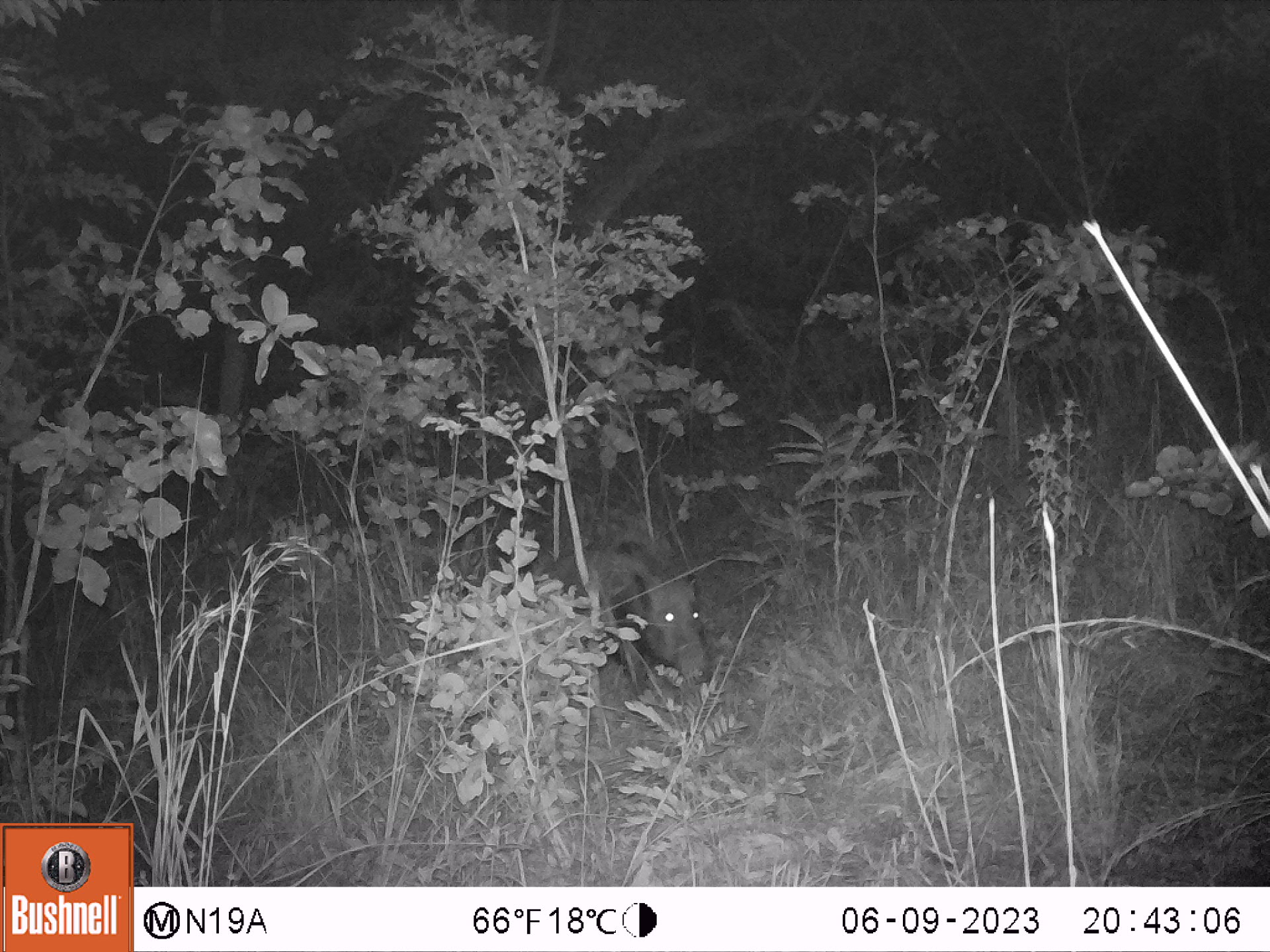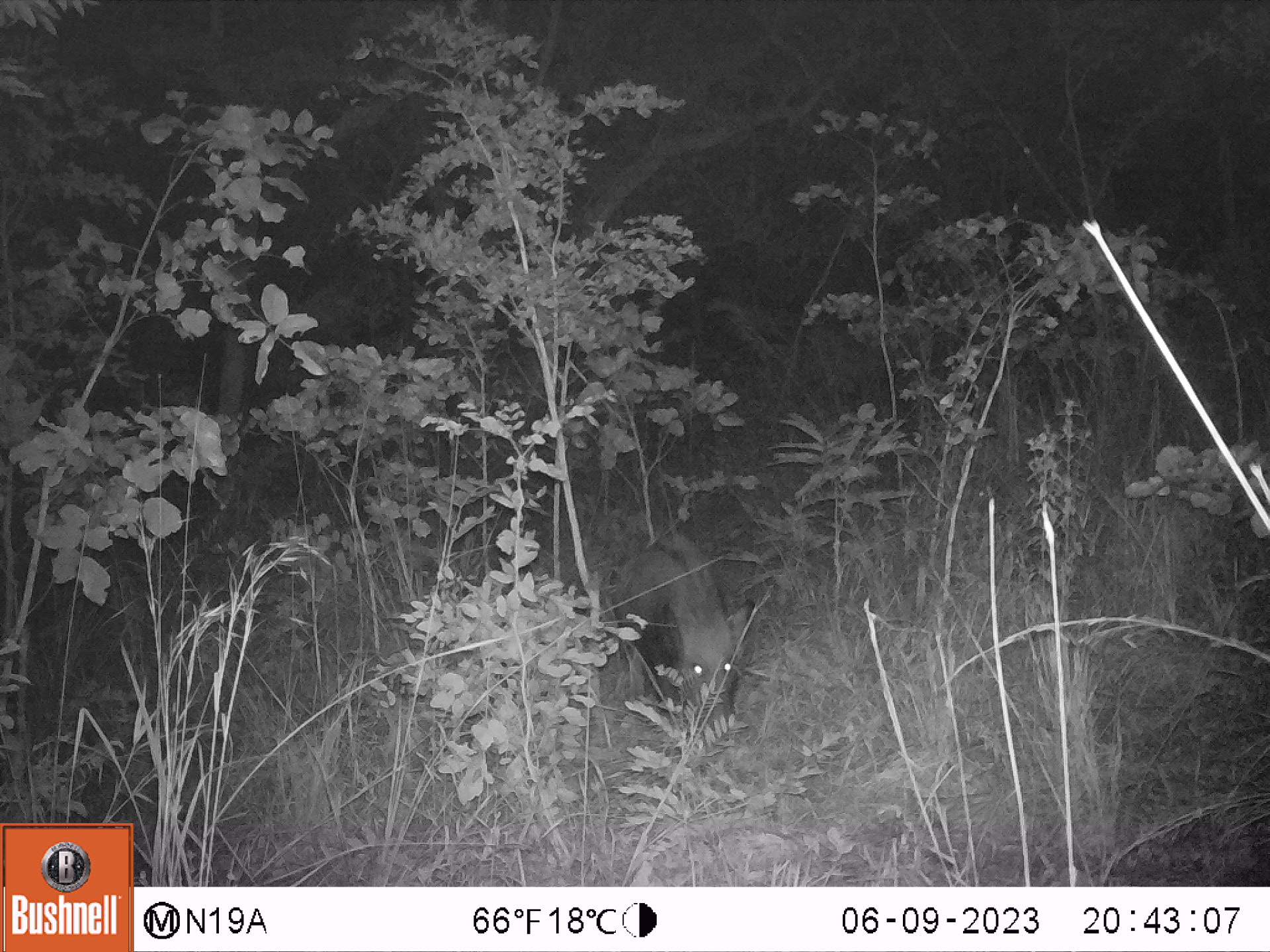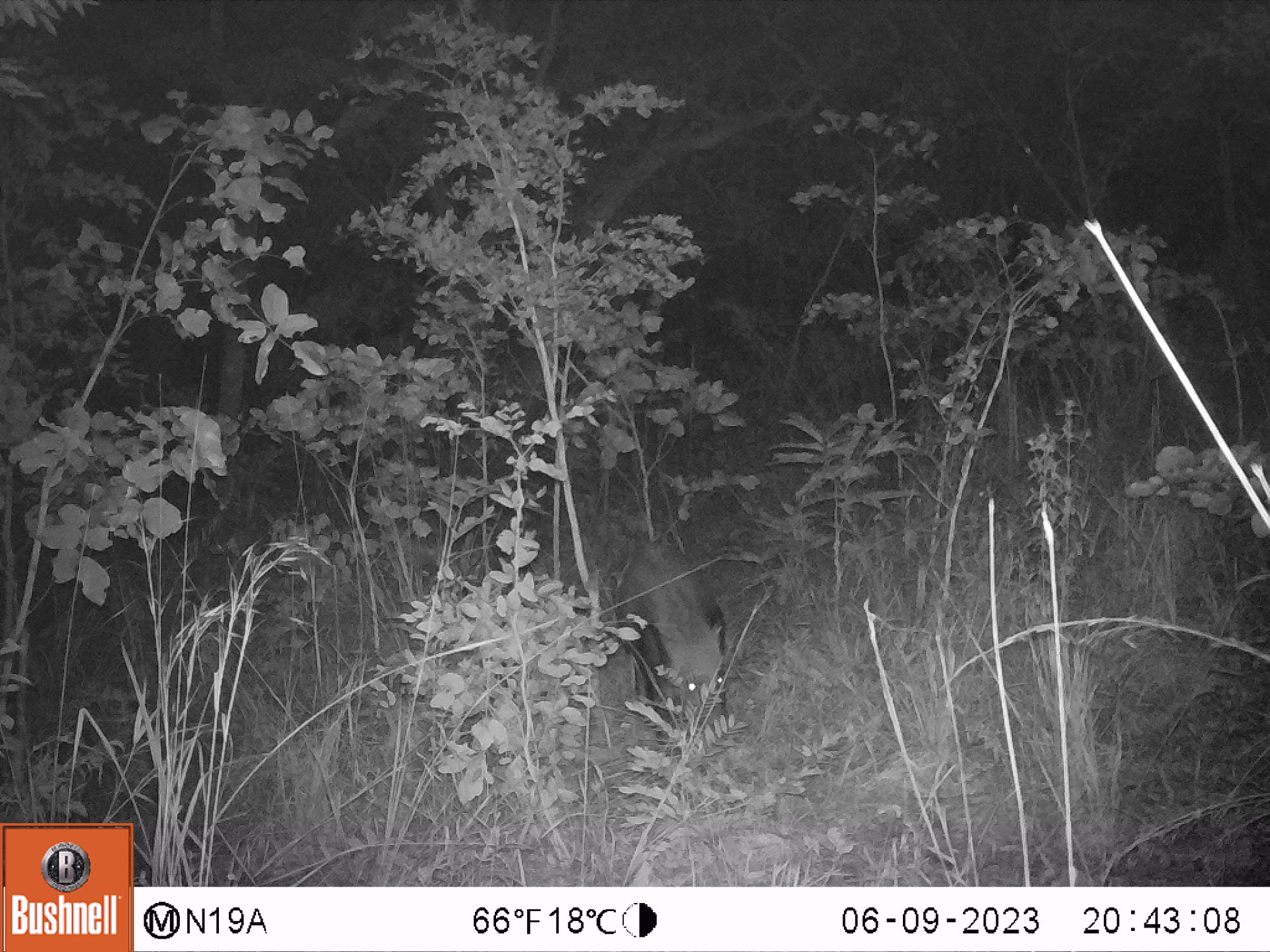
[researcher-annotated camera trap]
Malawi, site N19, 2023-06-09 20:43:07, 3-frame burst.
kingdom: Animalia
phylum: Chordata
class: Mammalia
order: Artiodactyla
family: Suidae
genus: Potamochoerus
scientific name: Potamochoerus larvatus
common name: bushpig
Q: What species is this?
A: Bushpig (Potamochoerus larvatus).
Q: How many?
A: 1.